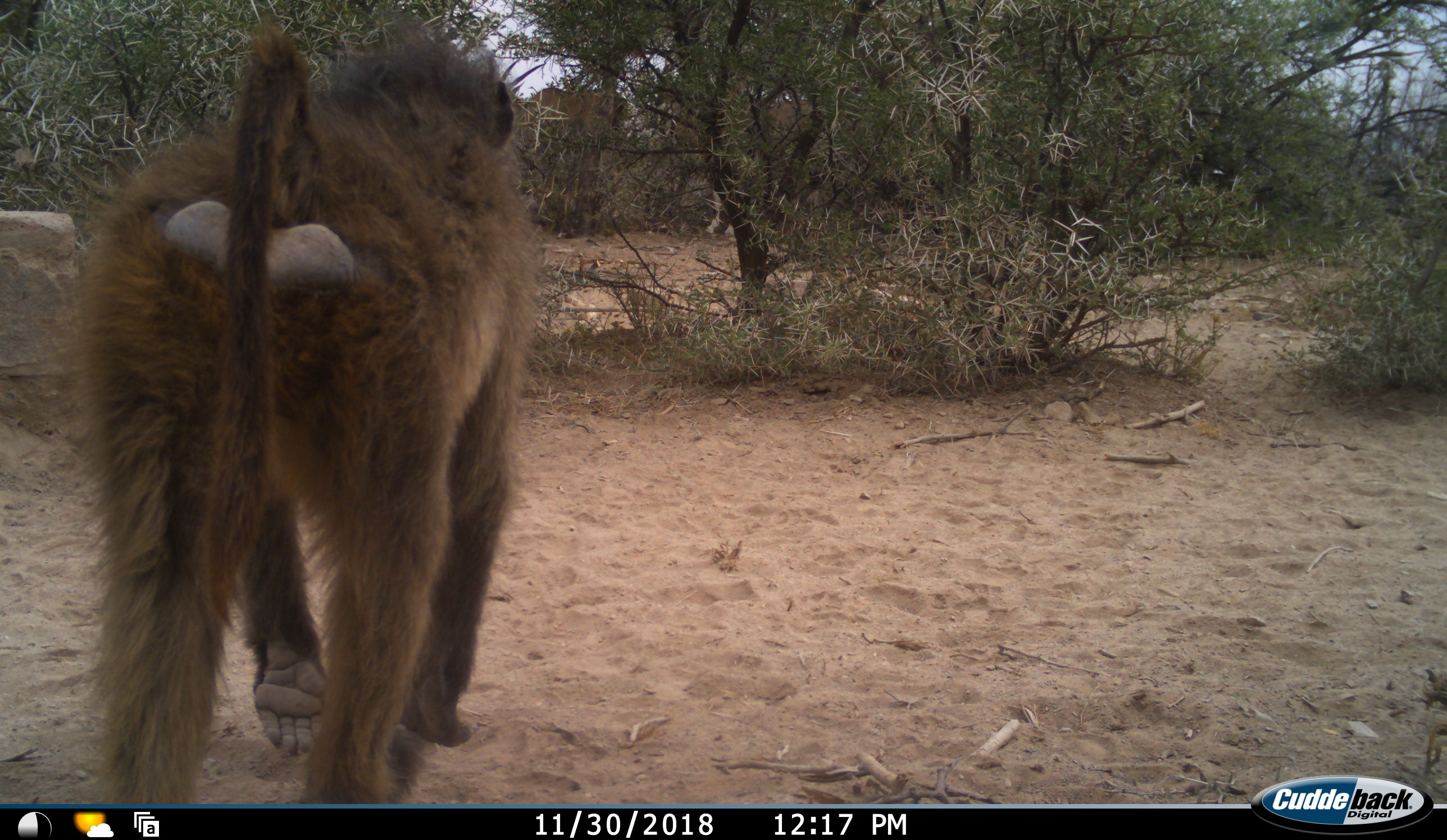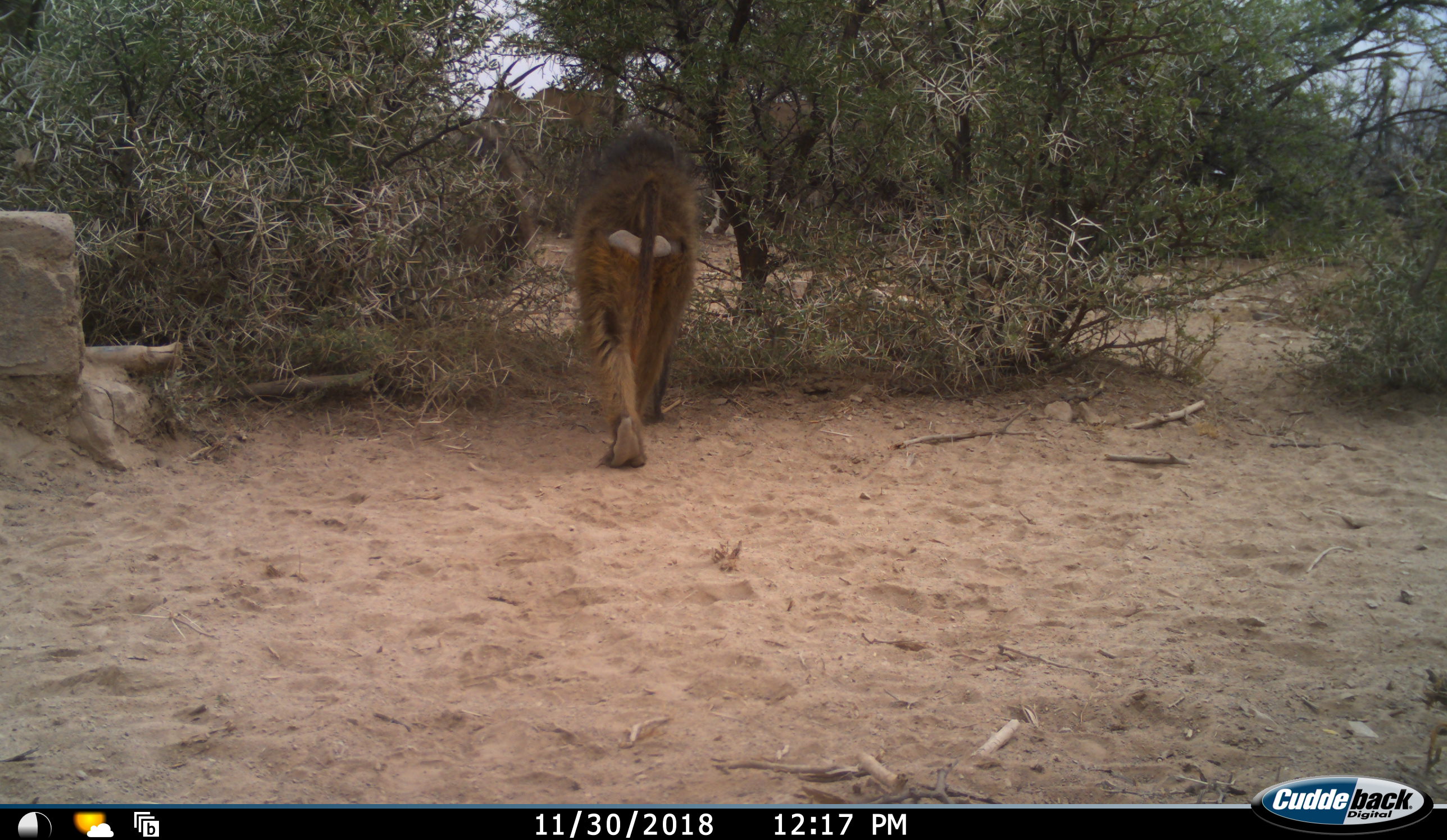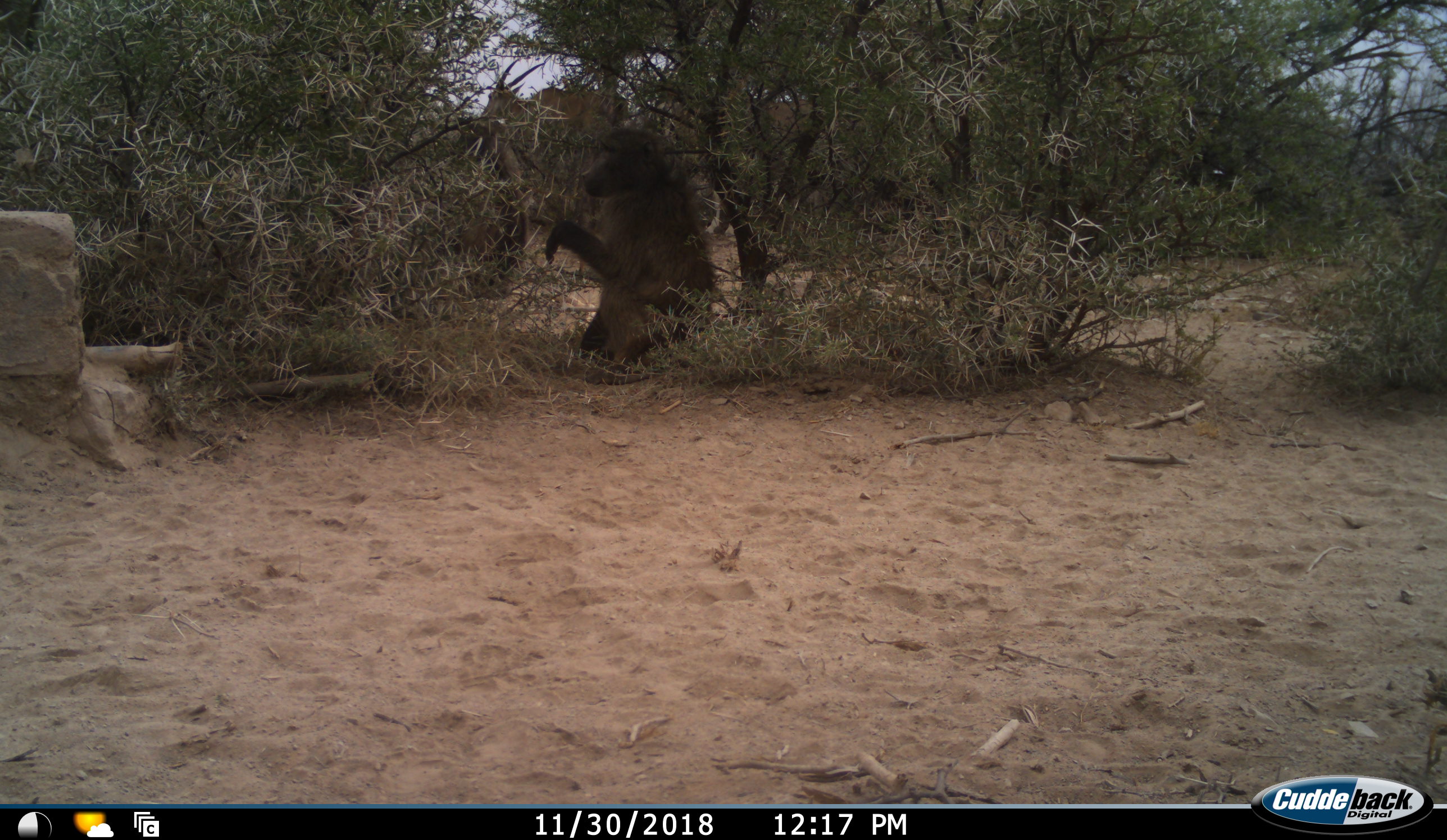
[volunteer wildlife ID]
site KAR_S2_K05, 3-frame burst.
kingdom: Animalia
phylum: Chordata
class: Mammalia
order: Primates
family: Cercopithecidae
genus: Papio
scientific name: Papio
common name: baboon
Baboon (Papio), count 1. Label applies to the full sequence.